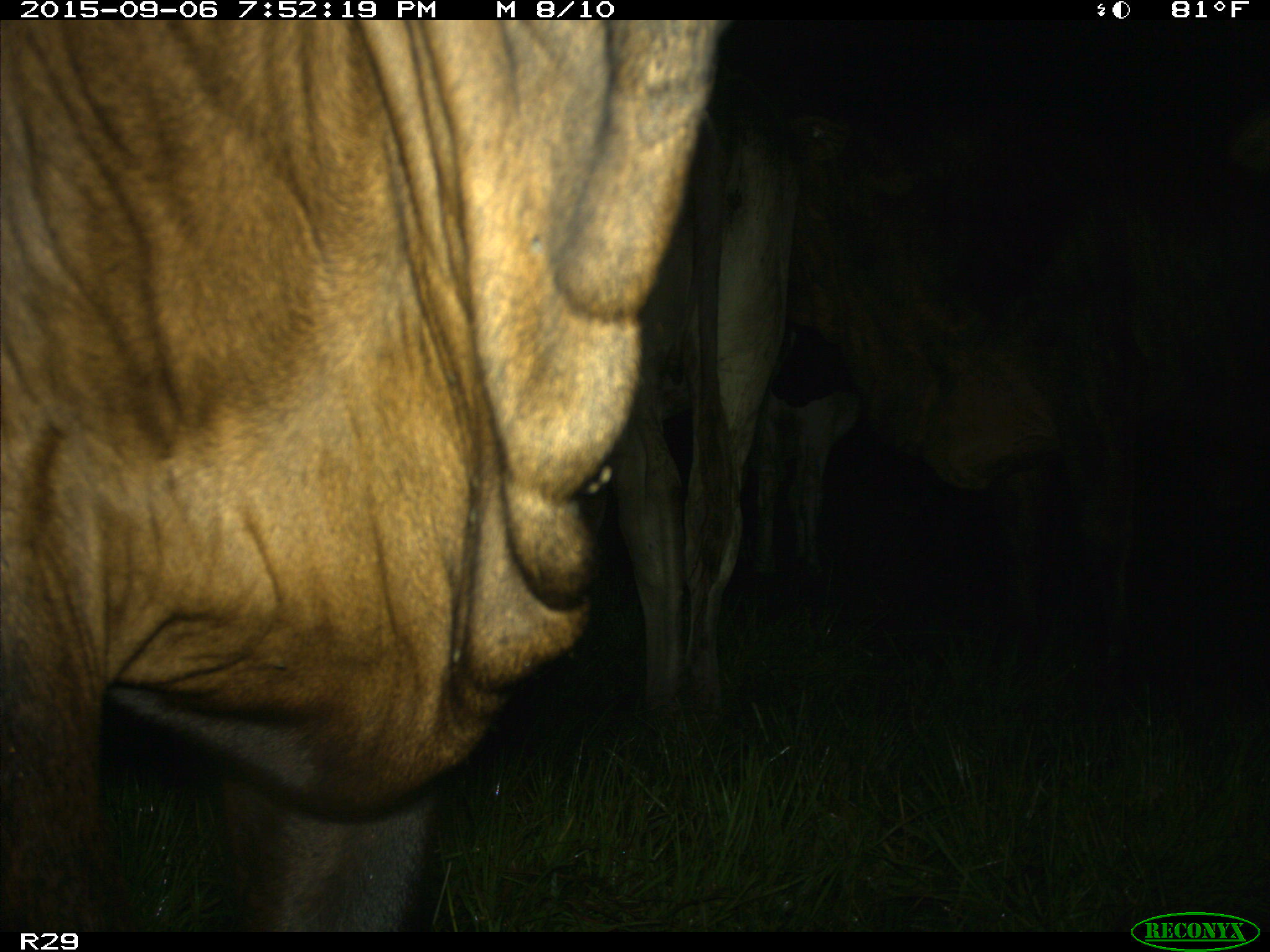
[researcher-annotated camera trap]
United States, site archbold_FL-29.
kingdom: Animalia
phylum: Chordata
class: Mammalia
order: Artiodactyla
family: Bovidae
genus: Bos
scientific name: Bos taurus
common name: domestic cow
Bos taurus (domestic cow).